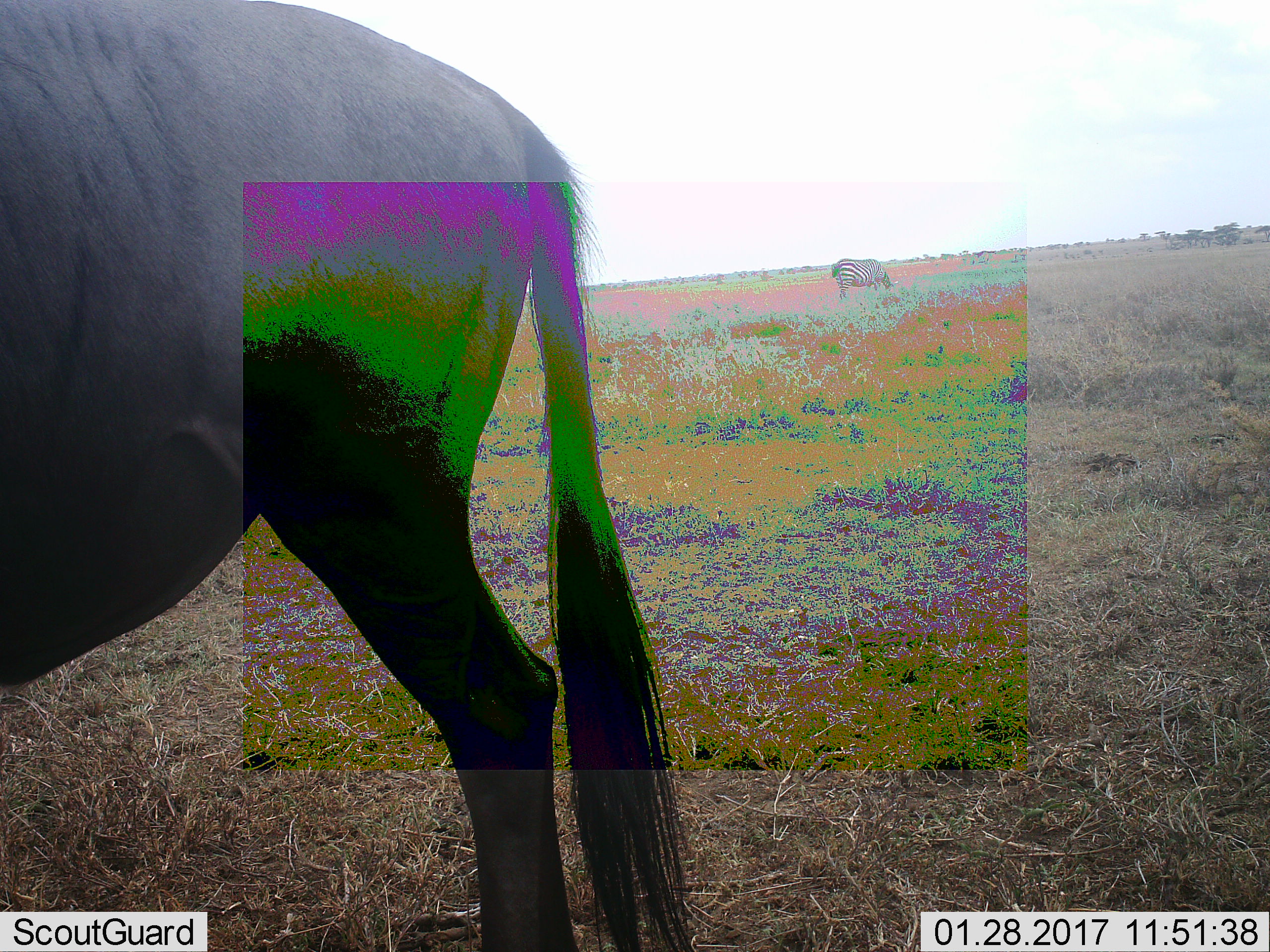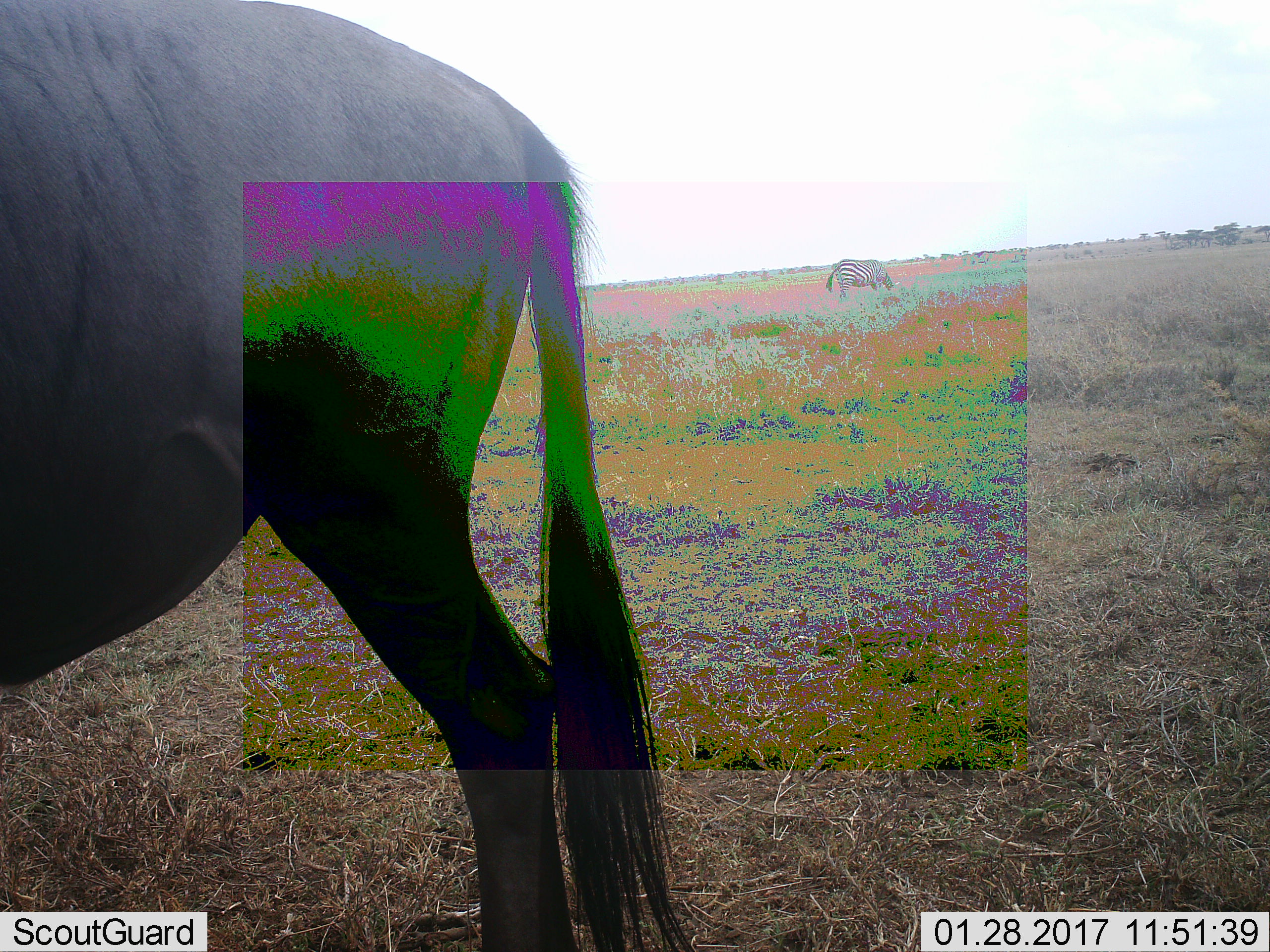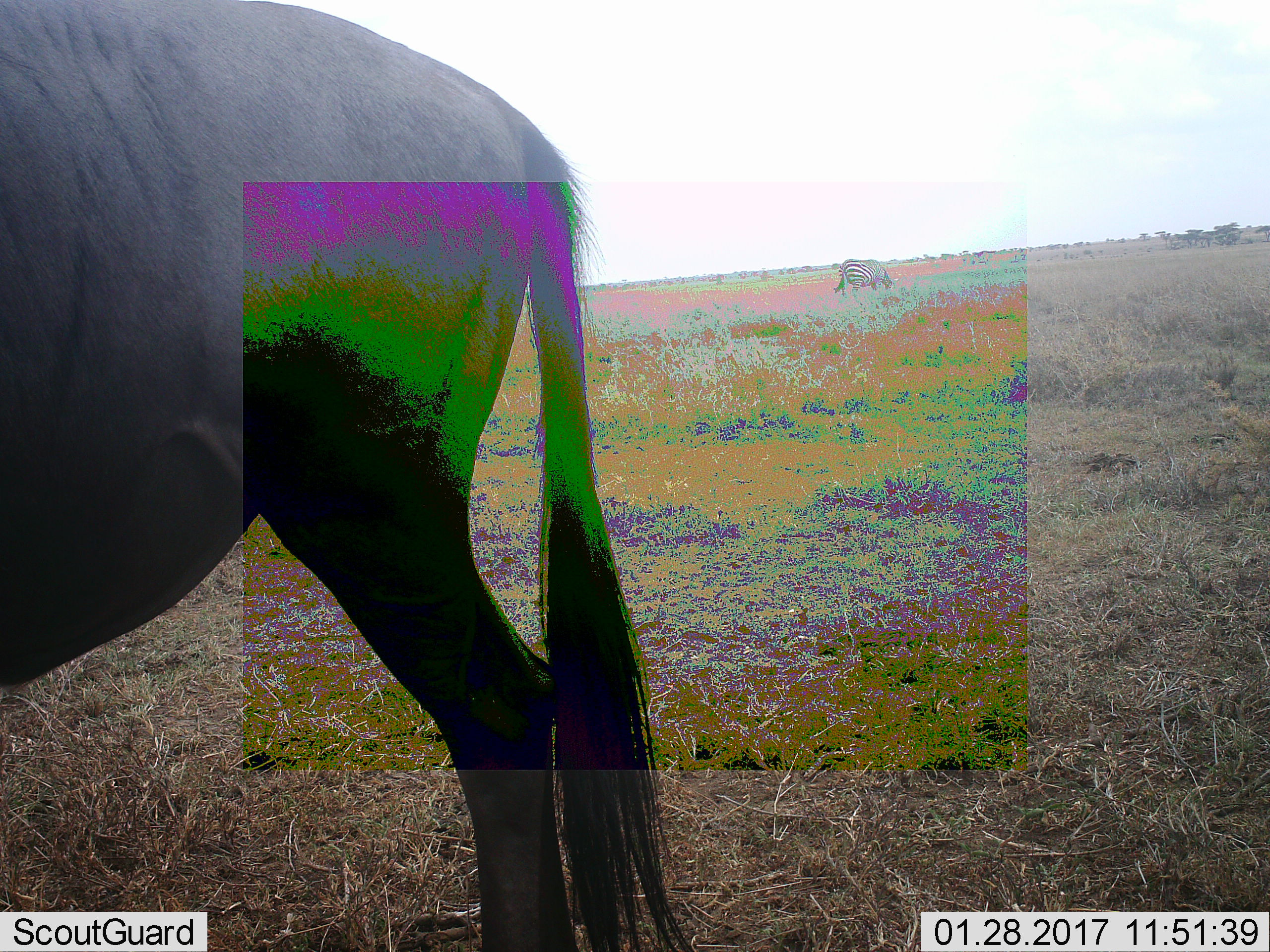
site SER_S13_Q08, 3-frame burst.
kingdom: Animalia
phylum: Chordata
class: Mammalia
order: Perissodactyla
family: Equidae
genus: Equus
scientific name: Equus quagga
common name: plains zebra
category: zebraplains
Zebraplains (plains zebra) (Equus quagga), count 1. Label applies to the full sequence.